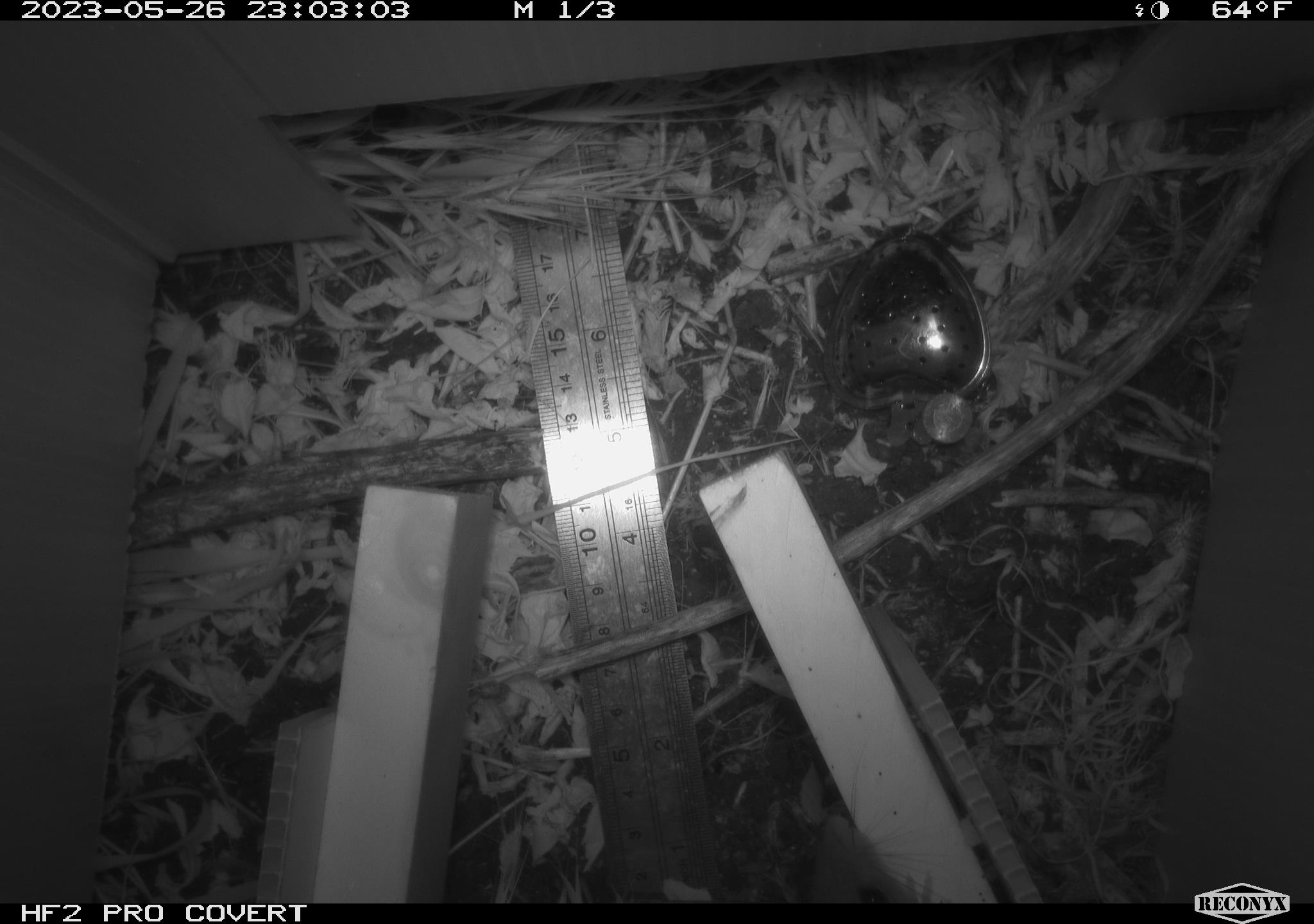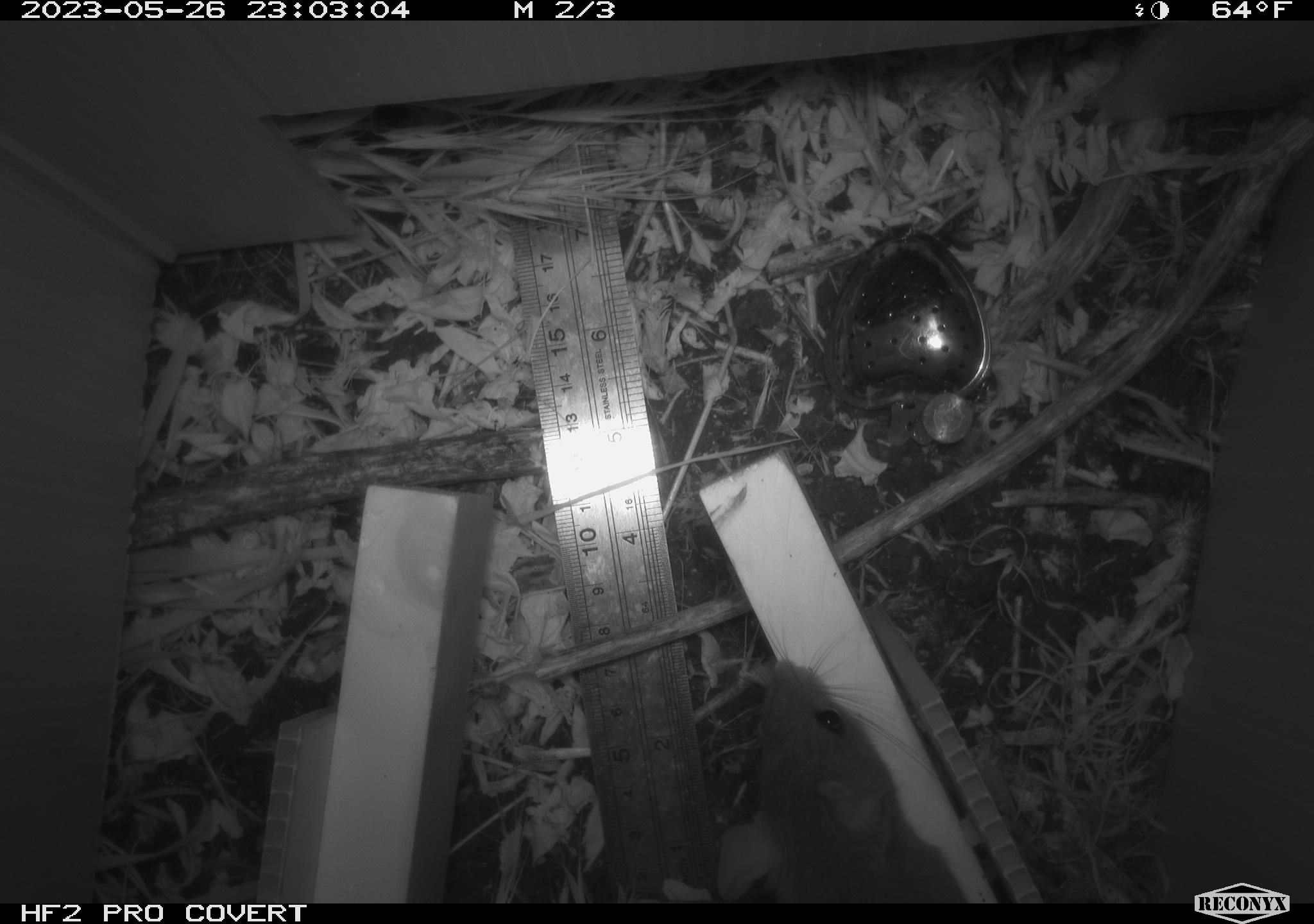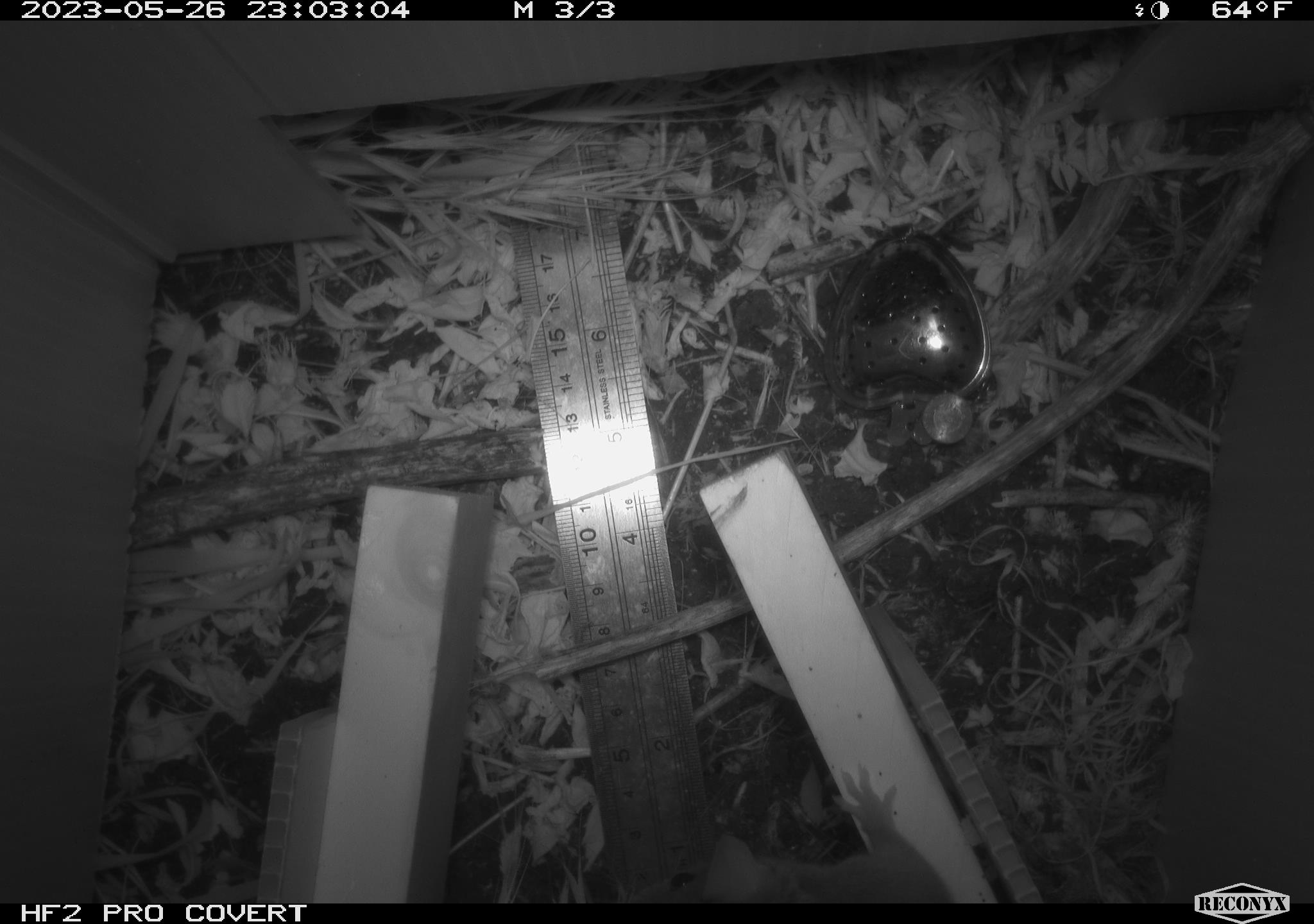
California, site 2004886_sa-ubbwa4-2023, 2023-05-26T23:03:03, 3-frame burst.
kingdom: Animalia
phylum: Chordata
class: Mammalia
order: Rodentia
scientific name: Rodentia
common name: mouse species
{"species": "mouse species (Rodentia)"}